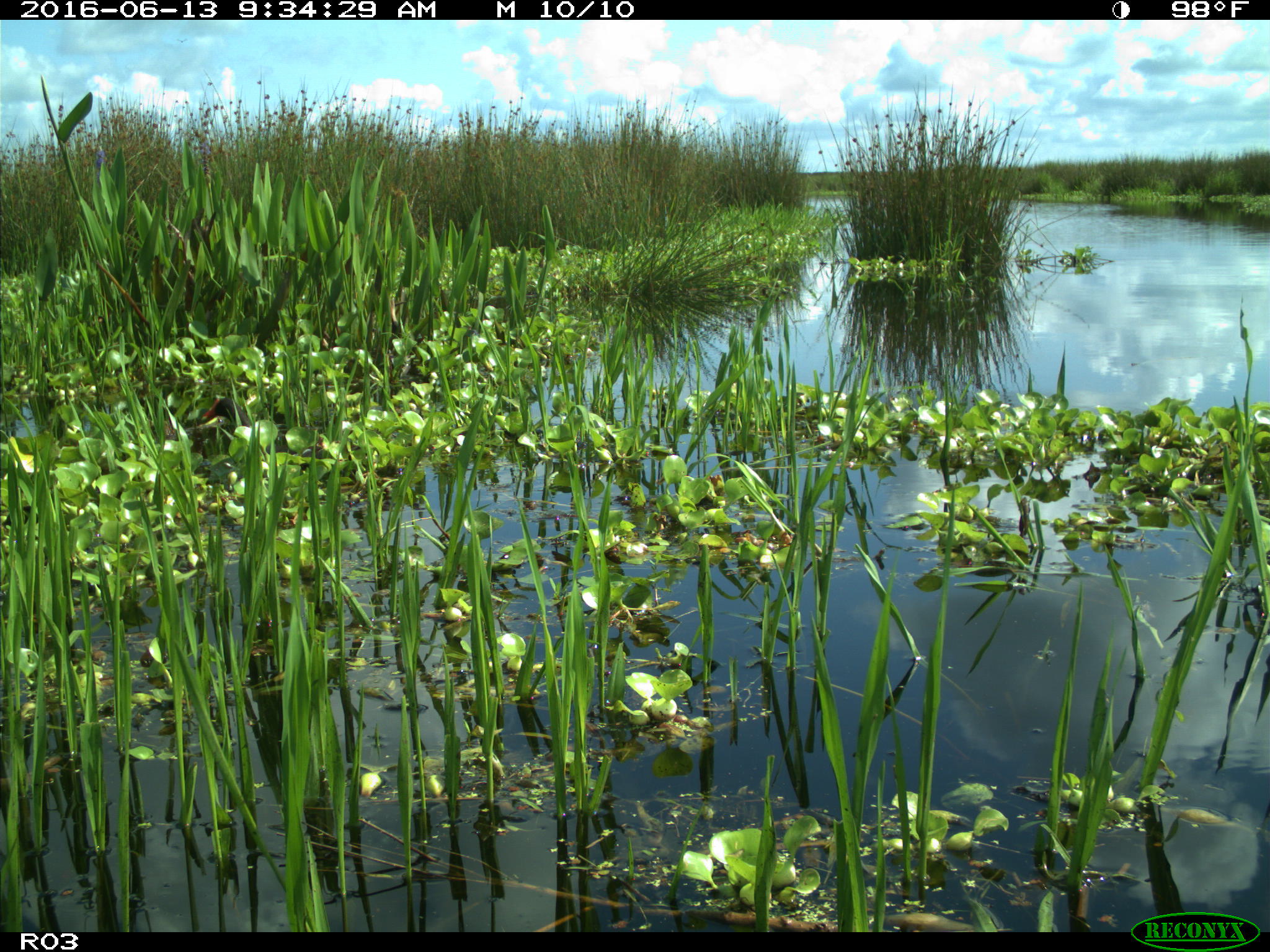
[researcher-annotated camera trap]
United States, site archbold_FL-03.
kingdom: Animalia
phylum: Chordata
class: Aves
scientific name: Aves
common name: birds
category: unidentified bird